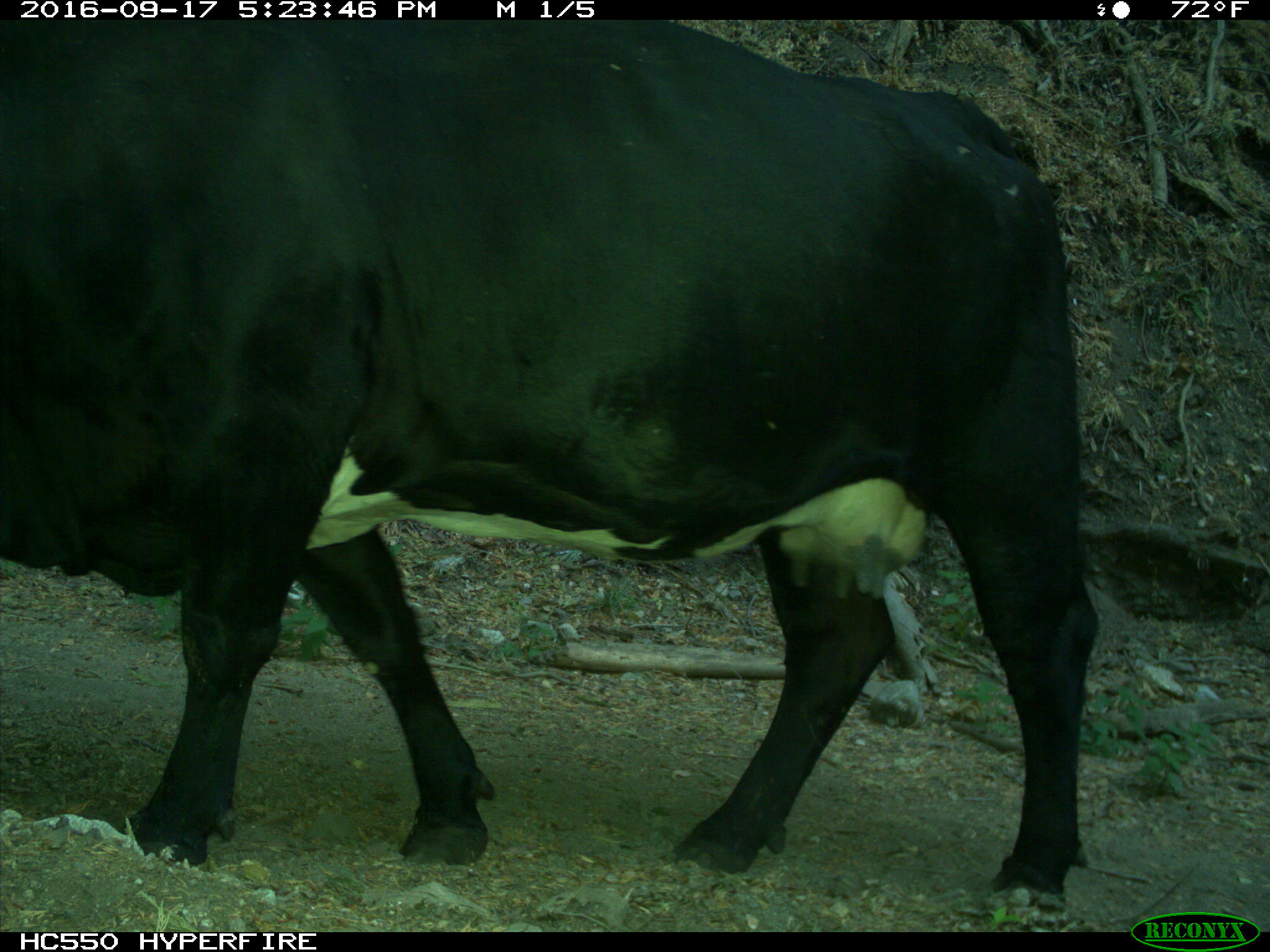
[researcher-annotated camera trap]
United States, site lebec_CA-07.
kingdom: Animalia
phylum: Chordata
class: Mammalia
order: Artiodactyla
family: Bovidae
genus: Bos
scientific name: Bos taurus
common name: domestic cow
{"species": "Bos taurus (domestic cow)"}